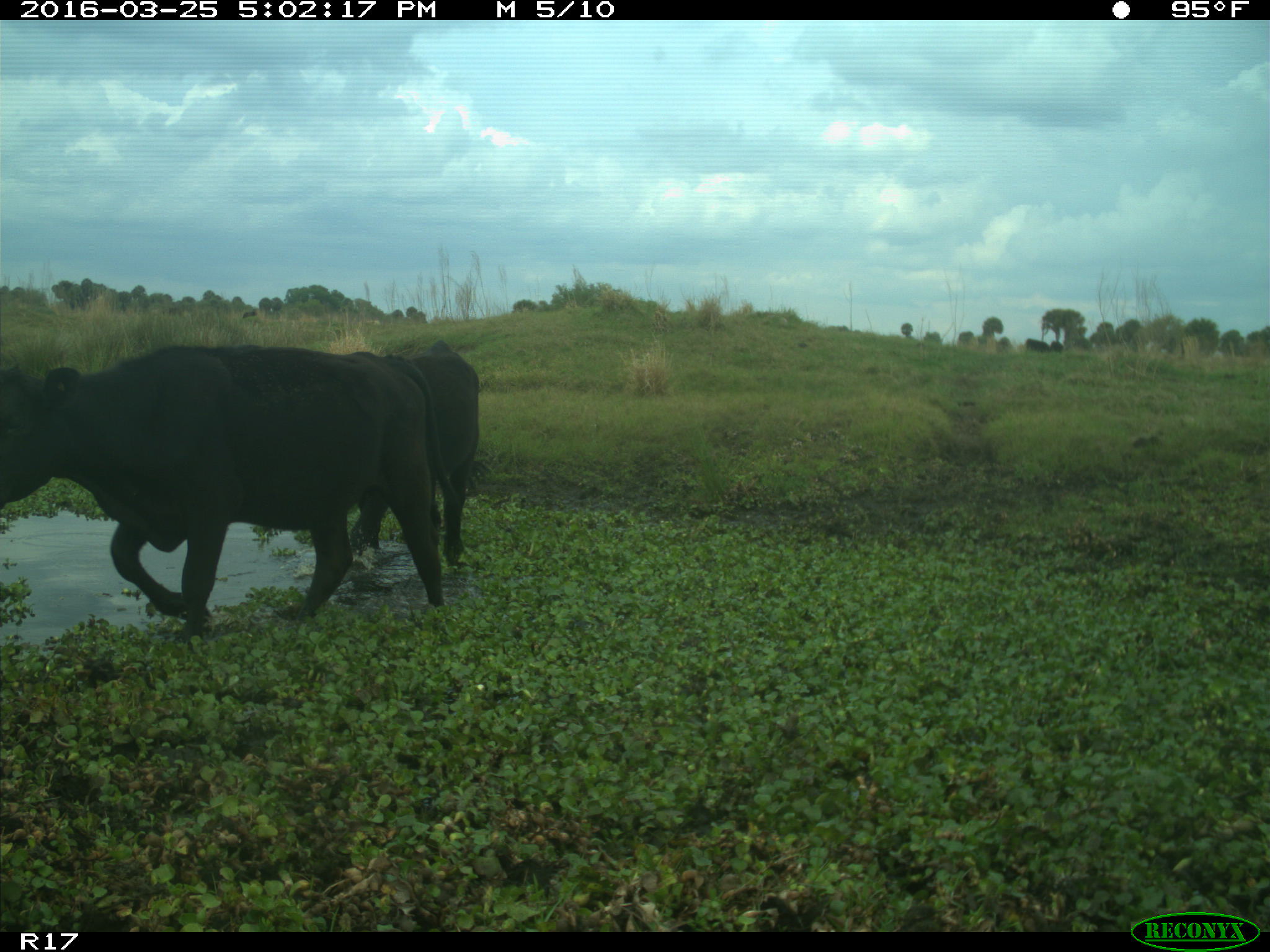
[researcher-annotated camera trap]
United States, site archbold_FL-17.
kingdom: Animalia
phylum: Chordata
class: Mammalia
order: Artiodactyla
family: Bovidae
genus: Bos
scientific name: Bos taurus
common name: domestic cow